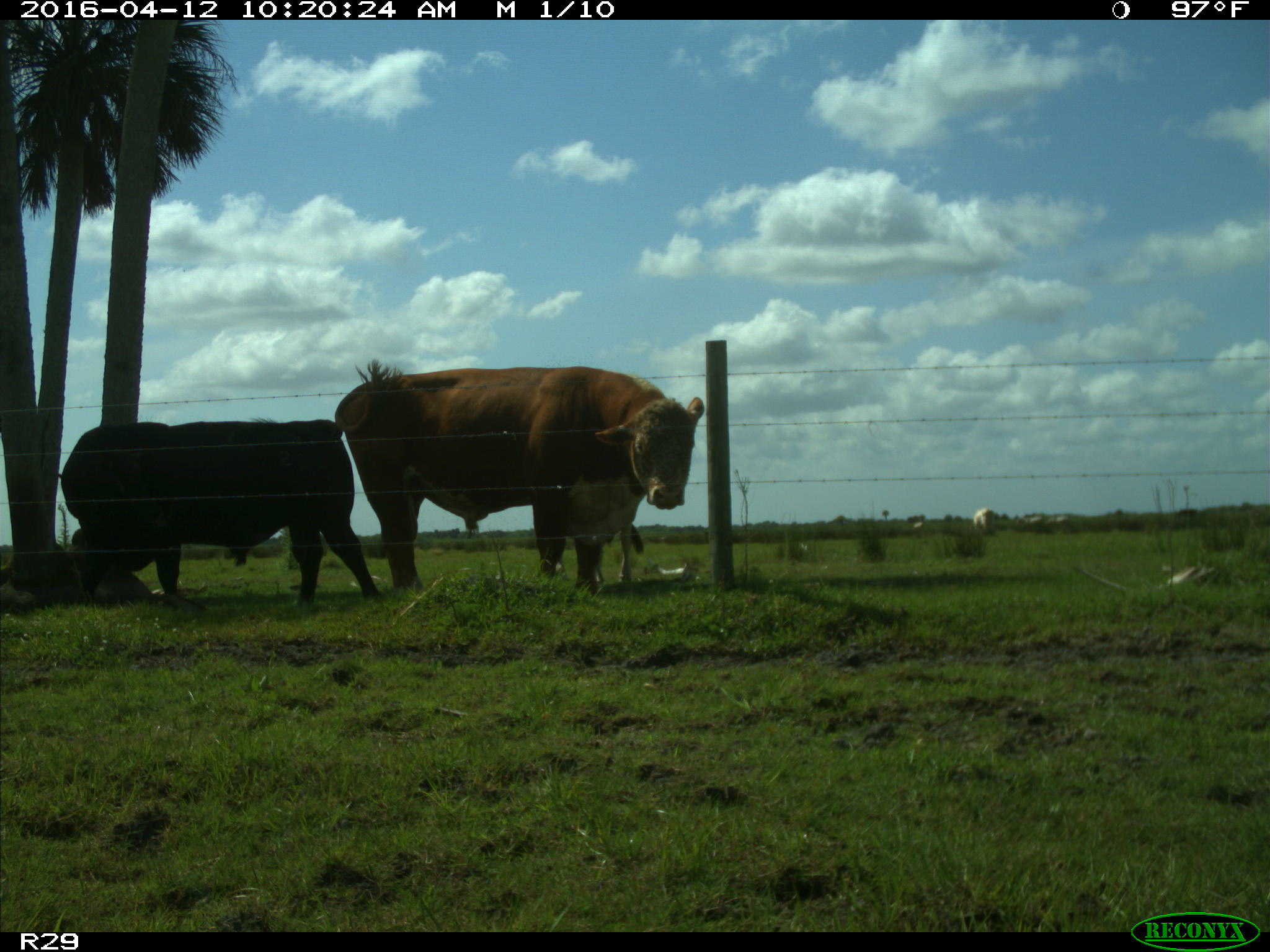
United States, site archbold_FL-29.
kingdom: Animalia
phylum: Chordata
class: Mammalia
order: Artiodactyla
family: Bovidae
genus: Bos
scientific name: Bos taurus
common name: domestic cow